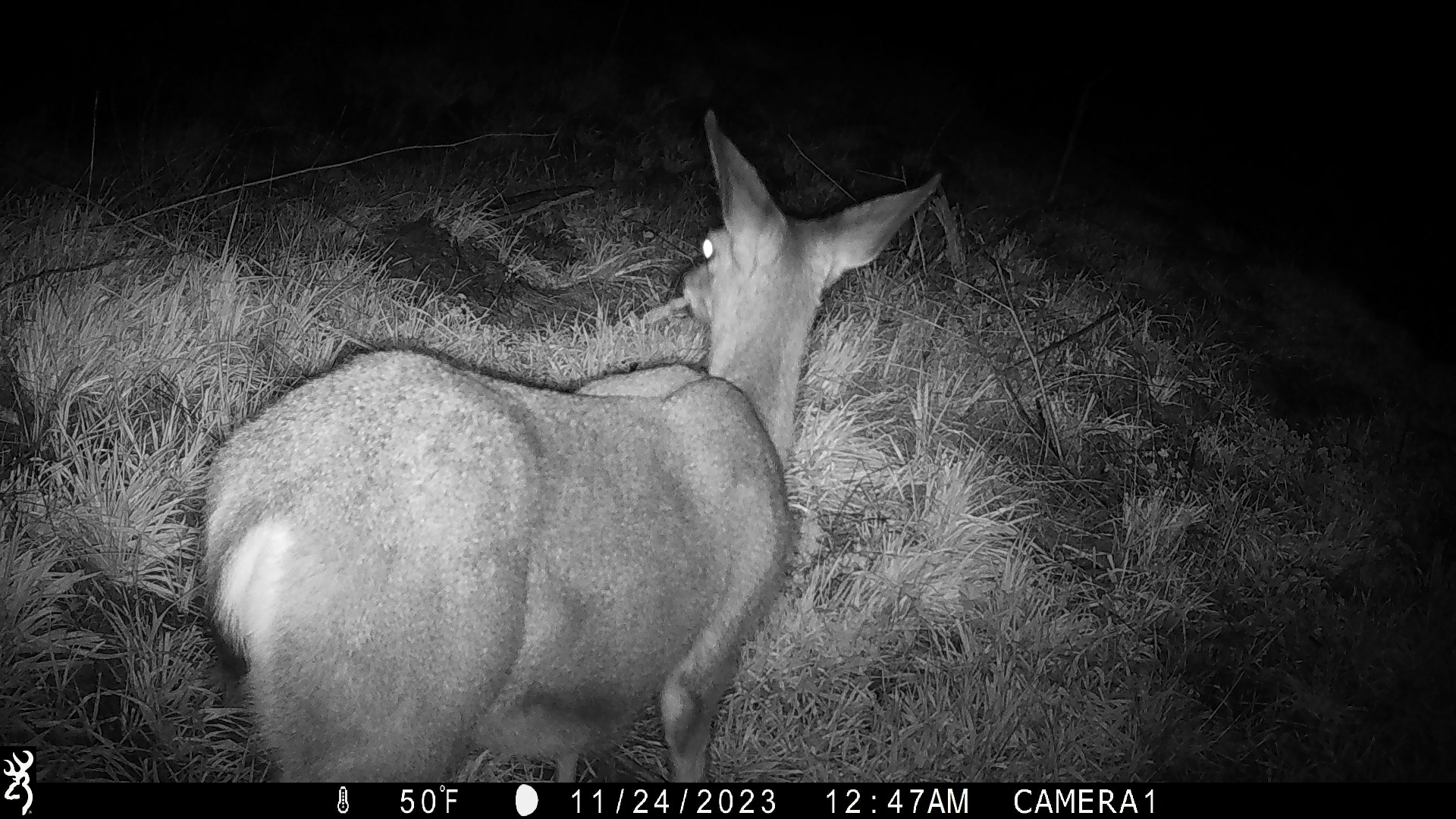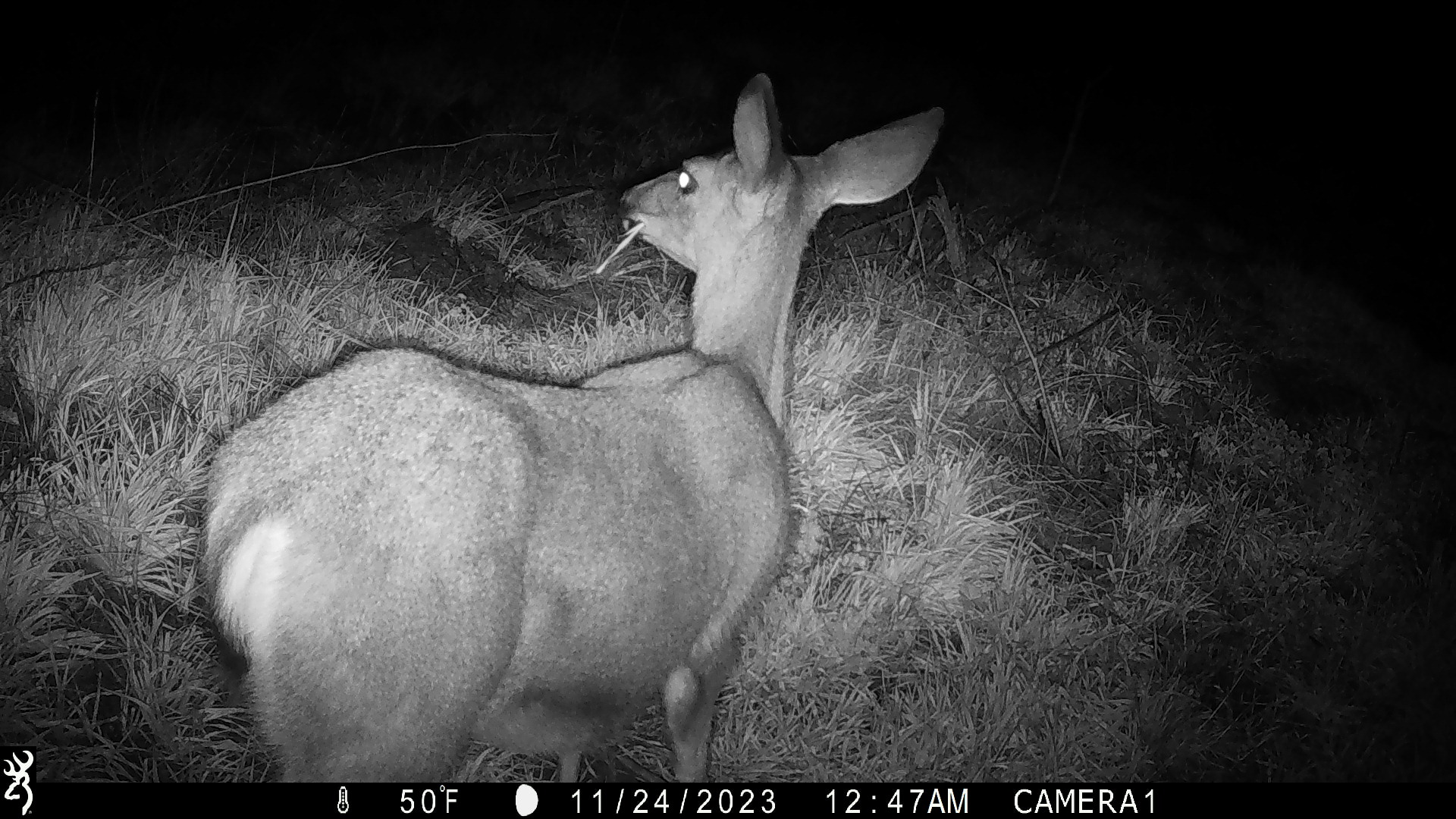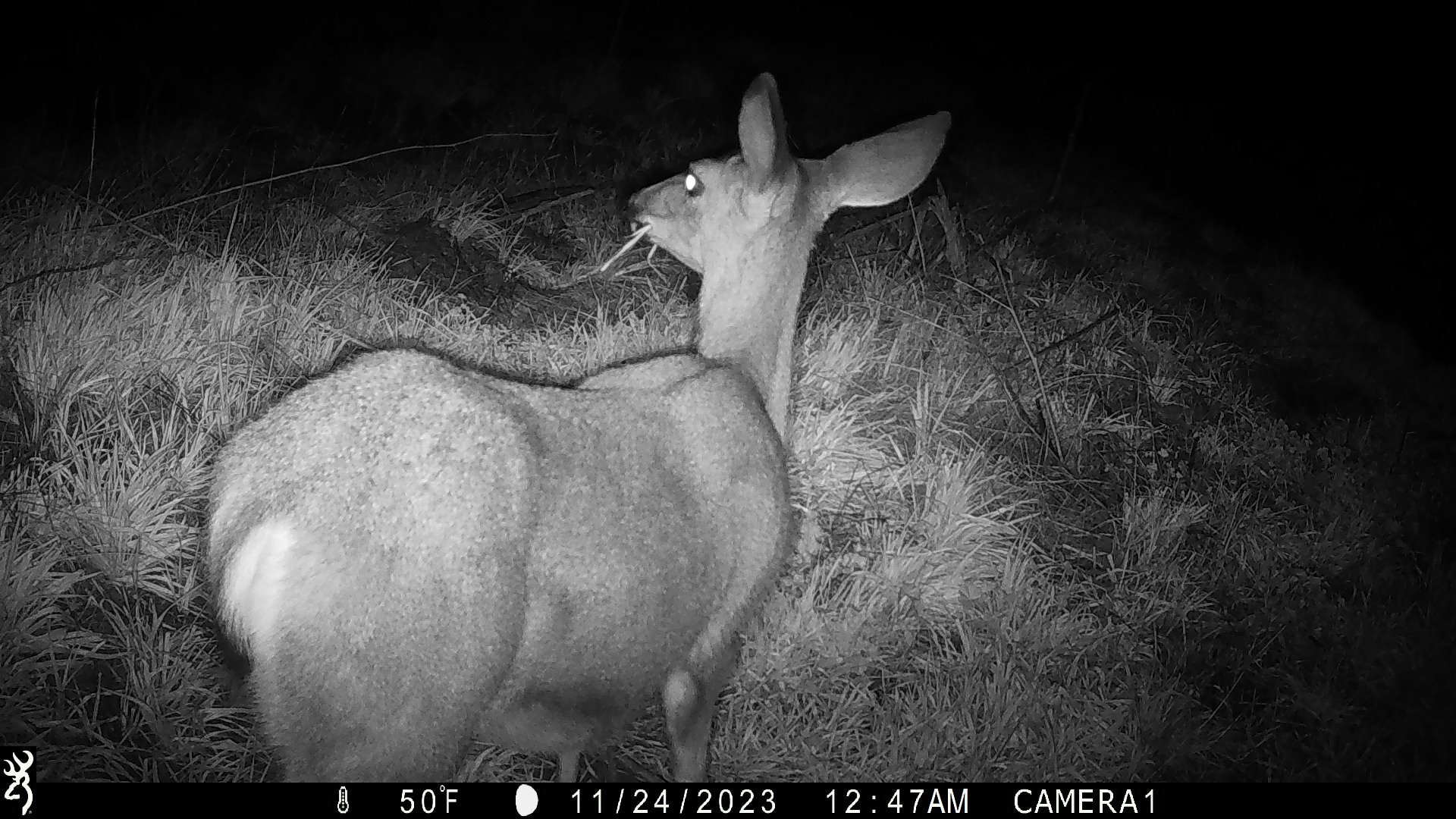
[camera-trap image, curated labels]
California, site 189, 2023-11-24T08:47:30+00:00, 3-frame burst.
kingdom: Animalia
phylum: Chordata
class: Mammalia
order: Artiodactyla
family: Cervidae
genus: Odocoileus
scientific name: Odocoileus hemionus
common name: mule deer